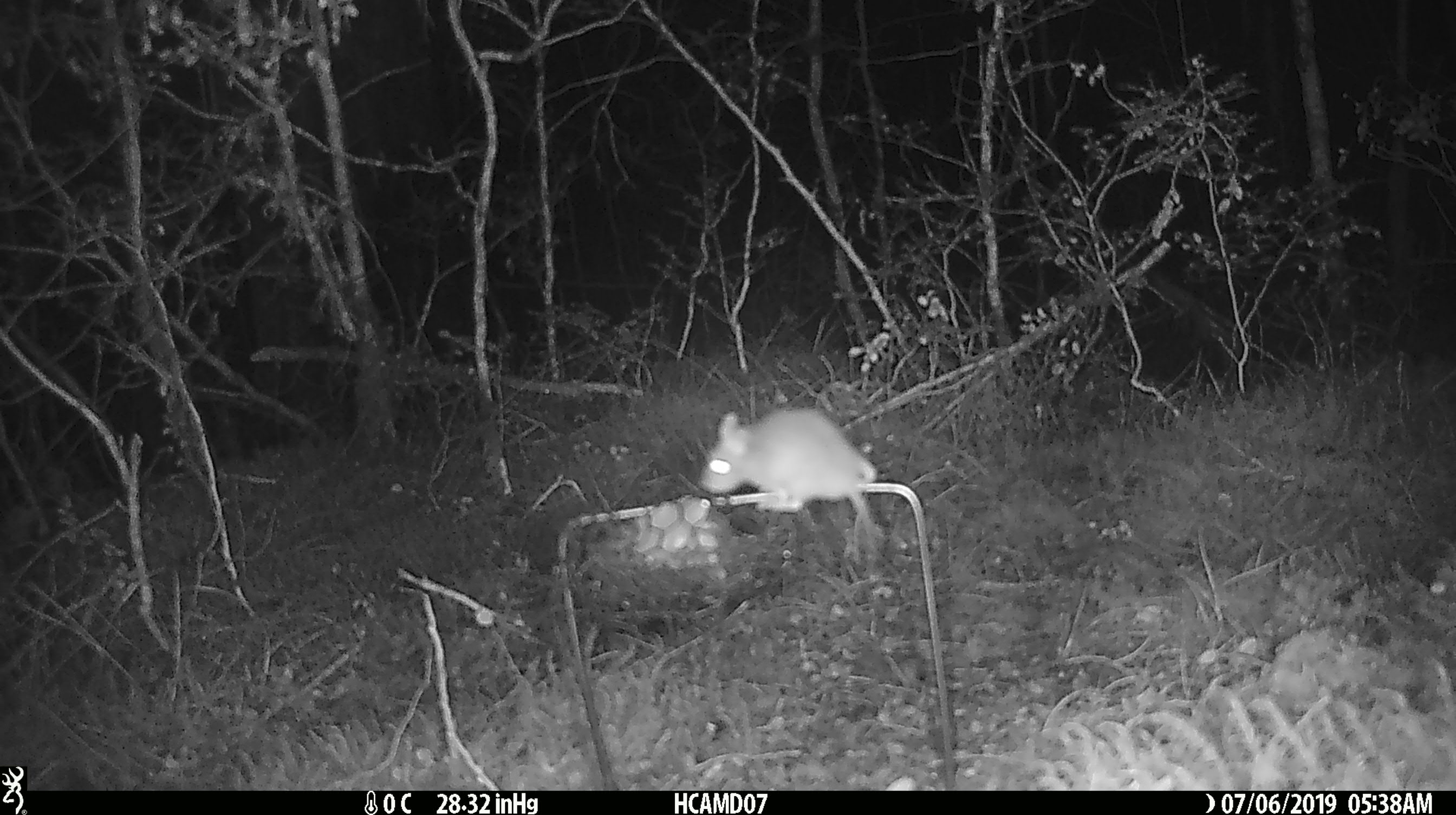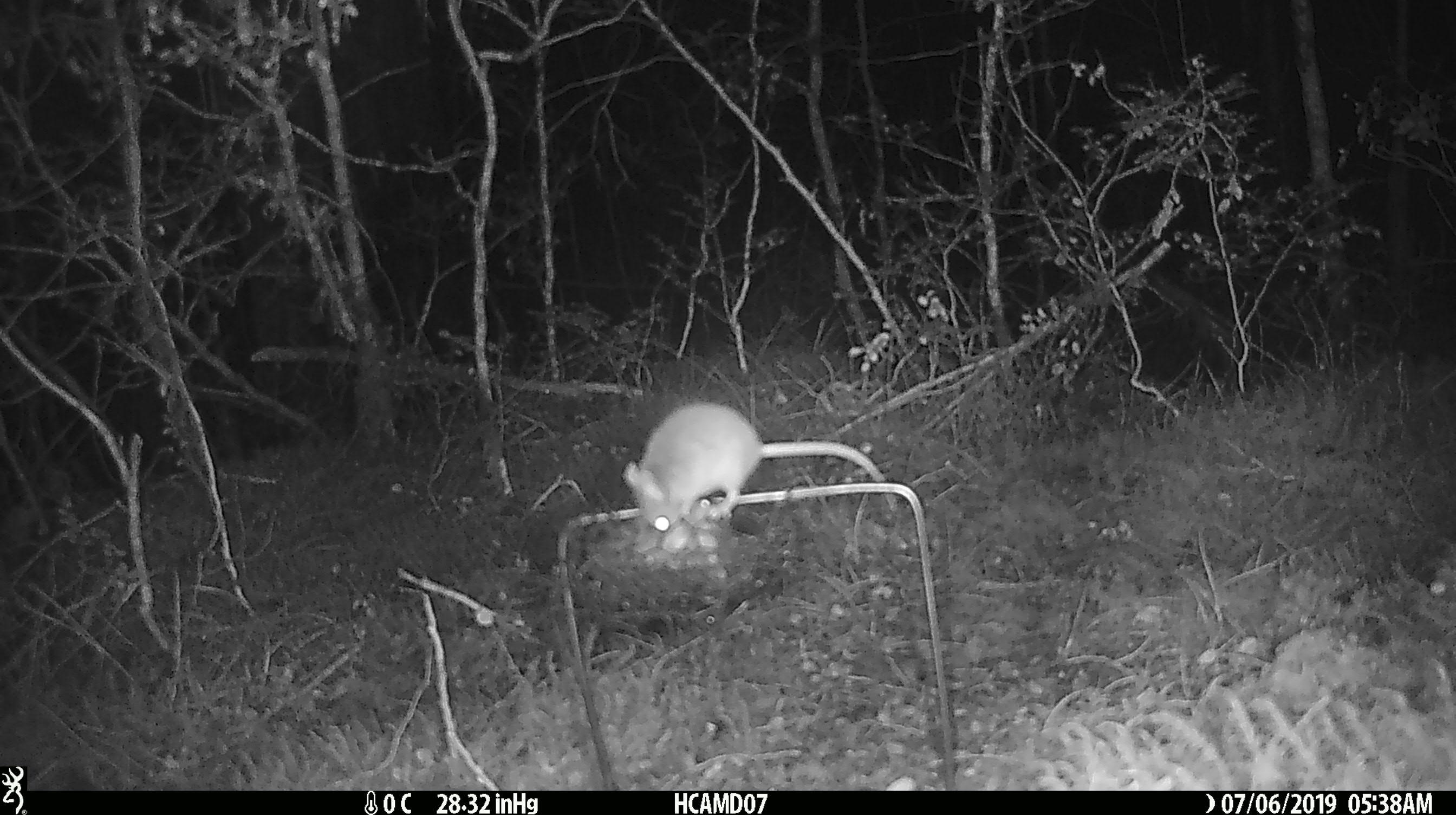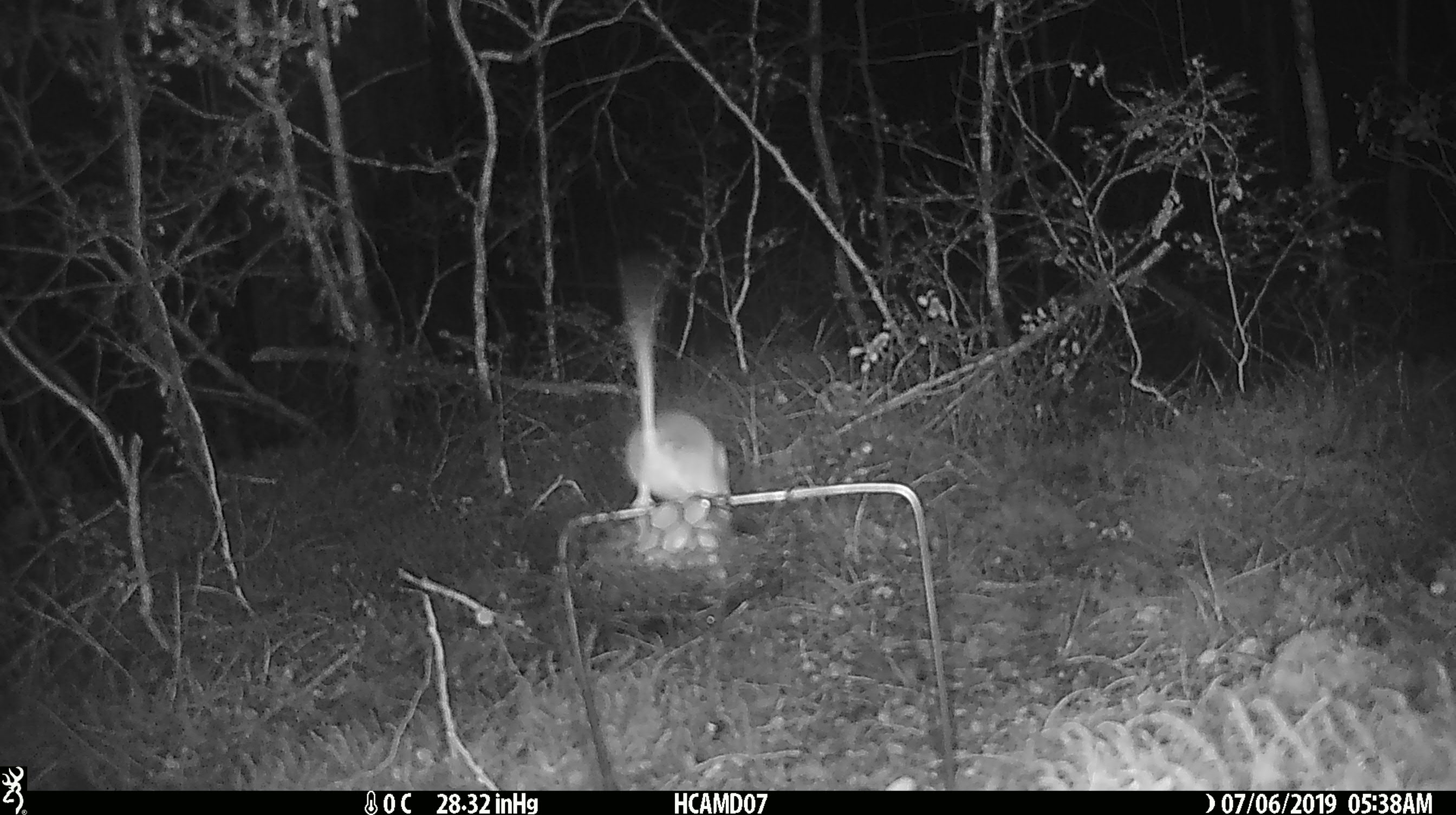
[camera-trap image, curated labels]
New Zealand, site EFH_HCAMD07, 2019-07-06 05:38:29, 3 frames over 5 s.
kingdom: Animalia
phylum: Chordata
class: Mammalia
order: Rodentia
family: Muridae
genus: Mus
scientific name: Mus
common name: mouse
Mouse (Mus).